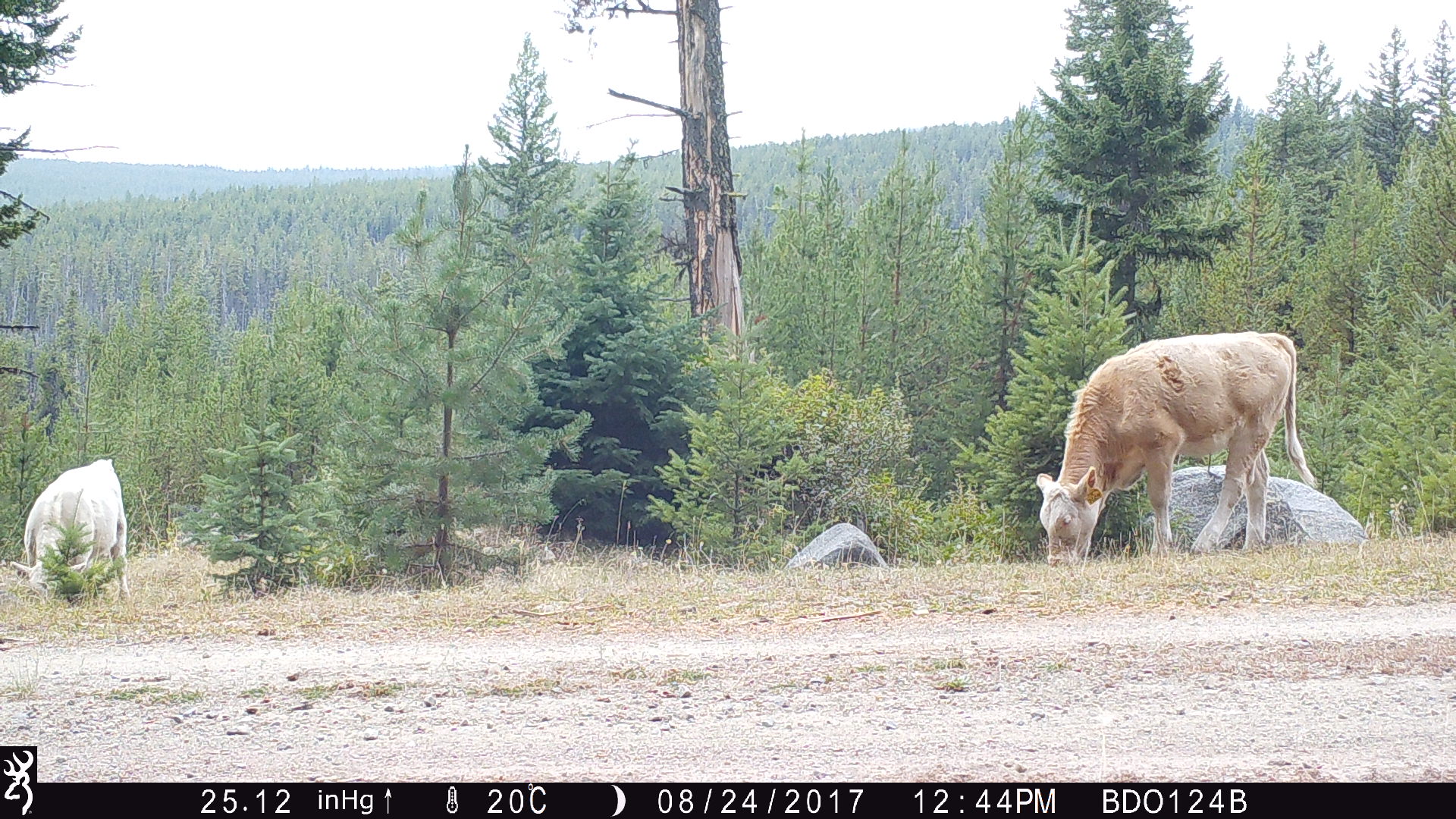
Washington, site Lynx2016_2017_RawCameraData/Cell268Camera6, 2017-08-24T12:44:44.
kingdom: Animalia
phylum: Chordata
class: Mammalia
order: Artiodactyla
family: Bovidae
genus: Bos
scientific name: Bos taurus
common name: domestic cattle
Domestic cattle (Bos taurus). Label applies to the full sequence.